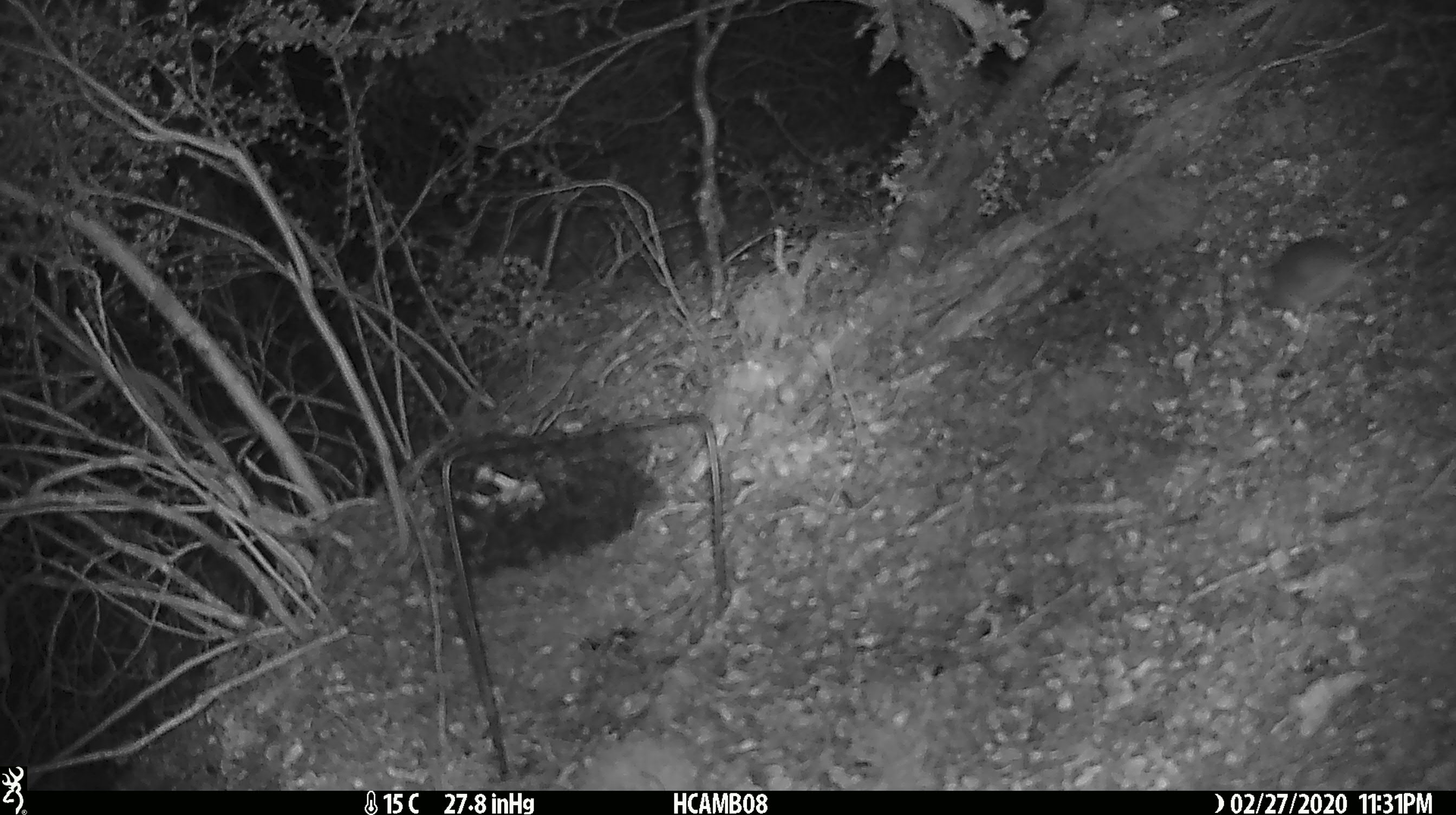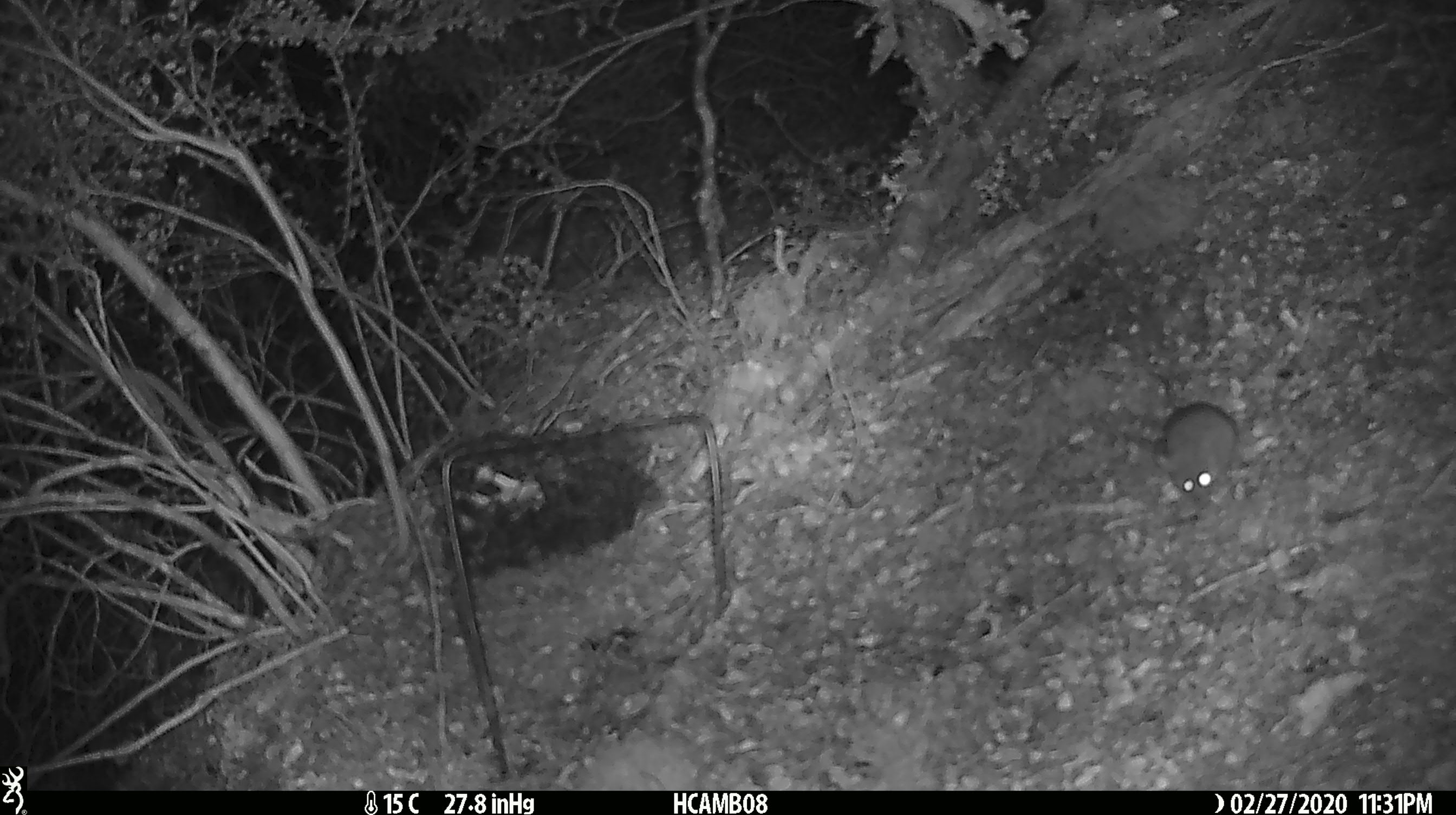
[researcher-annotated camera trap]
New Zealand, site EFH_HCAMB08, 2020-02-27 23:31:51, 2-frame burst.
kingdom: Animalia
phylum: Chordata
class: Mammalia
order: Rodentia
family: Muridae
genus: Mus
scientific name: Mus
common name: mouse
Mouse (Mus).